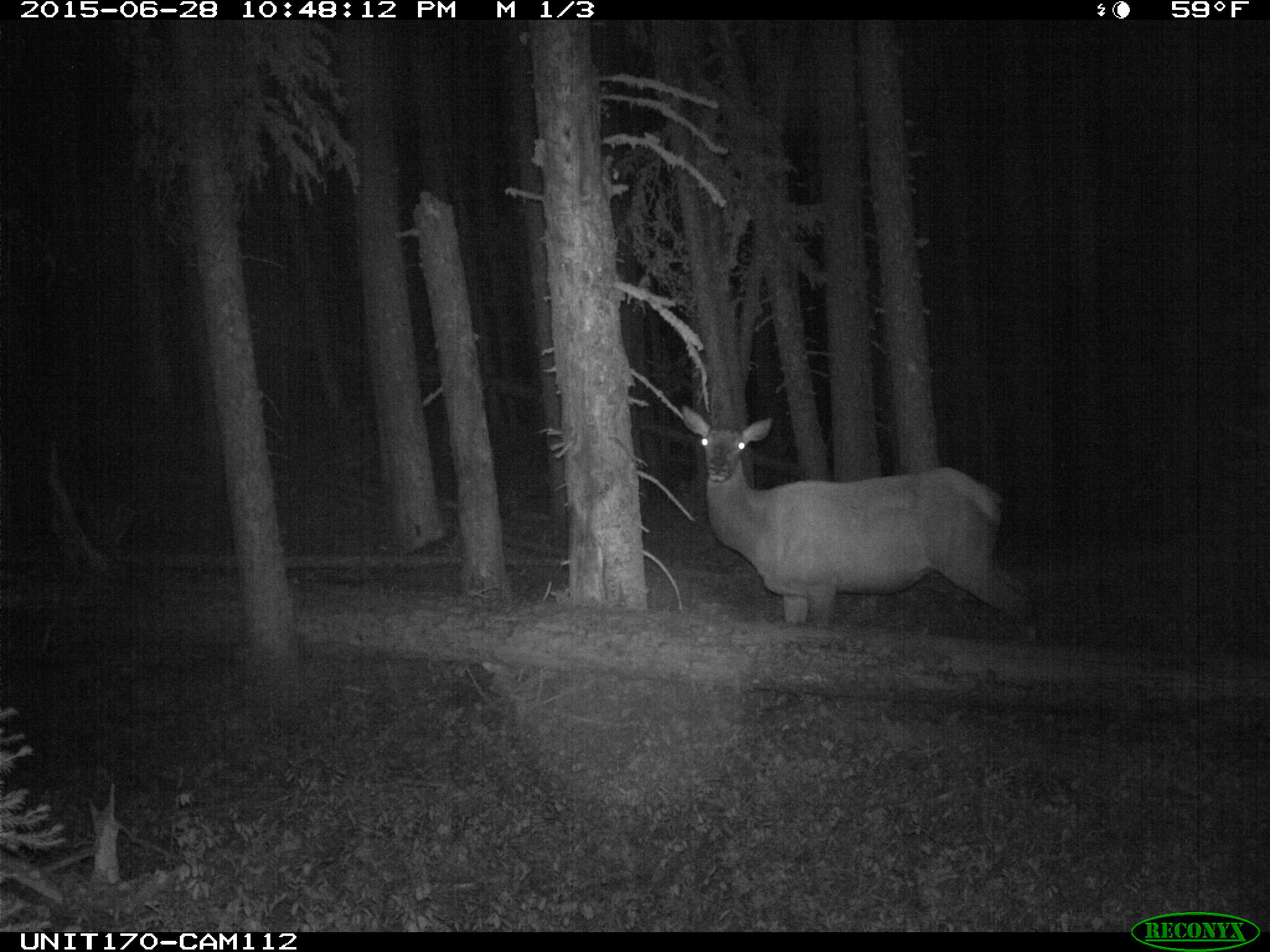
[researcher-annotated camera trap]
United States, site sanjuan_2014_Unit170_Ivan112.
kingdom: Animalia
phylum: Chordata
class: Mammalia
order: Artiodactyla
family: Cervidae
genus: Cervus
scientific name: Cervus elaphus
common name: red deer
Cervus elaphus (red deer).